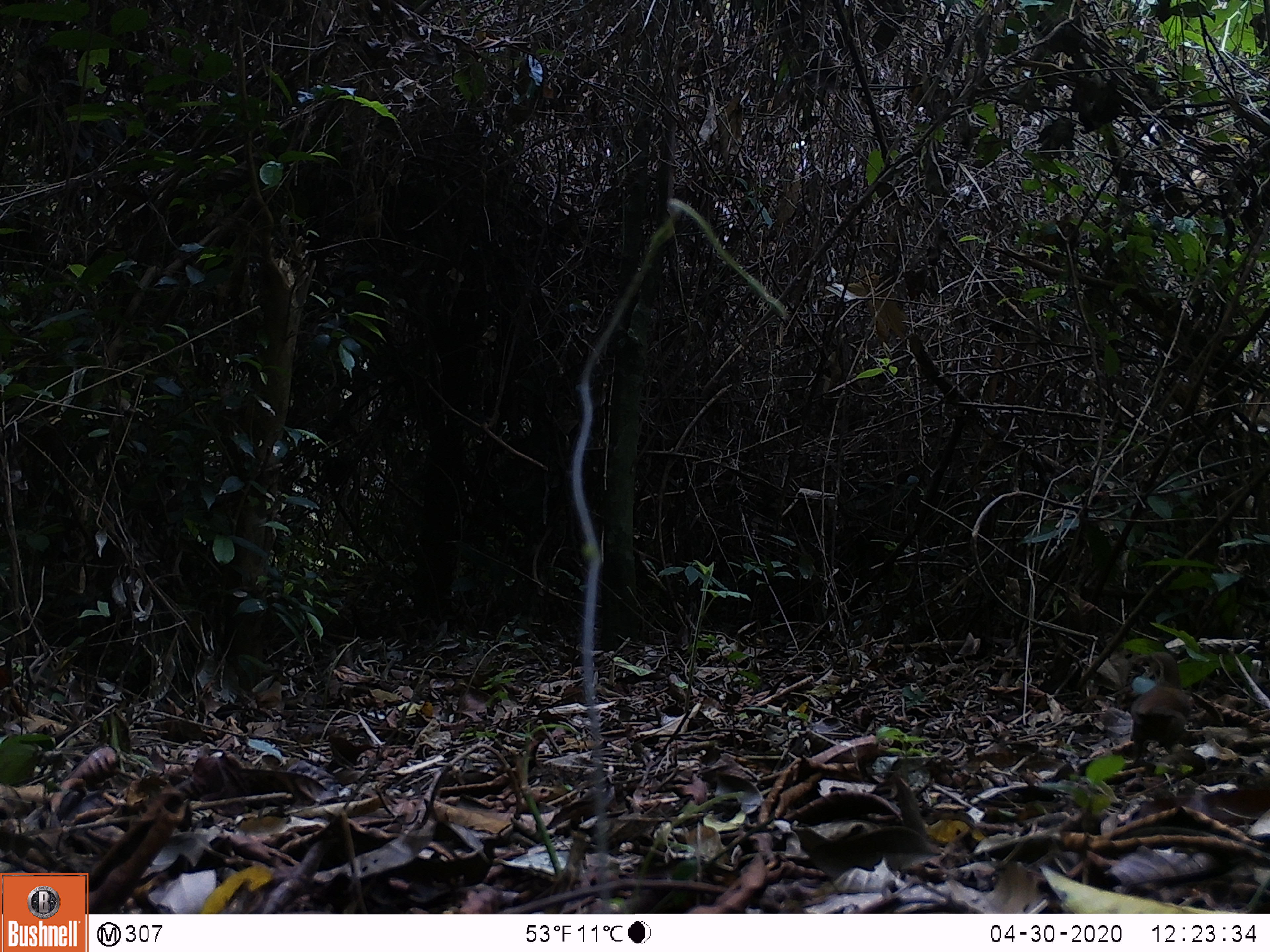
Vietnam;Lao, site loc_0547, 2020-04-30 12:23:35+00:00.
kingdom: Animalia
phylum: Chordata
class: Aves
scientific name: Aves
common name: bird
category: unidentified bird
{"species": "unidentified bird (bird) (Aves)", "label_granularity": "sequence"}